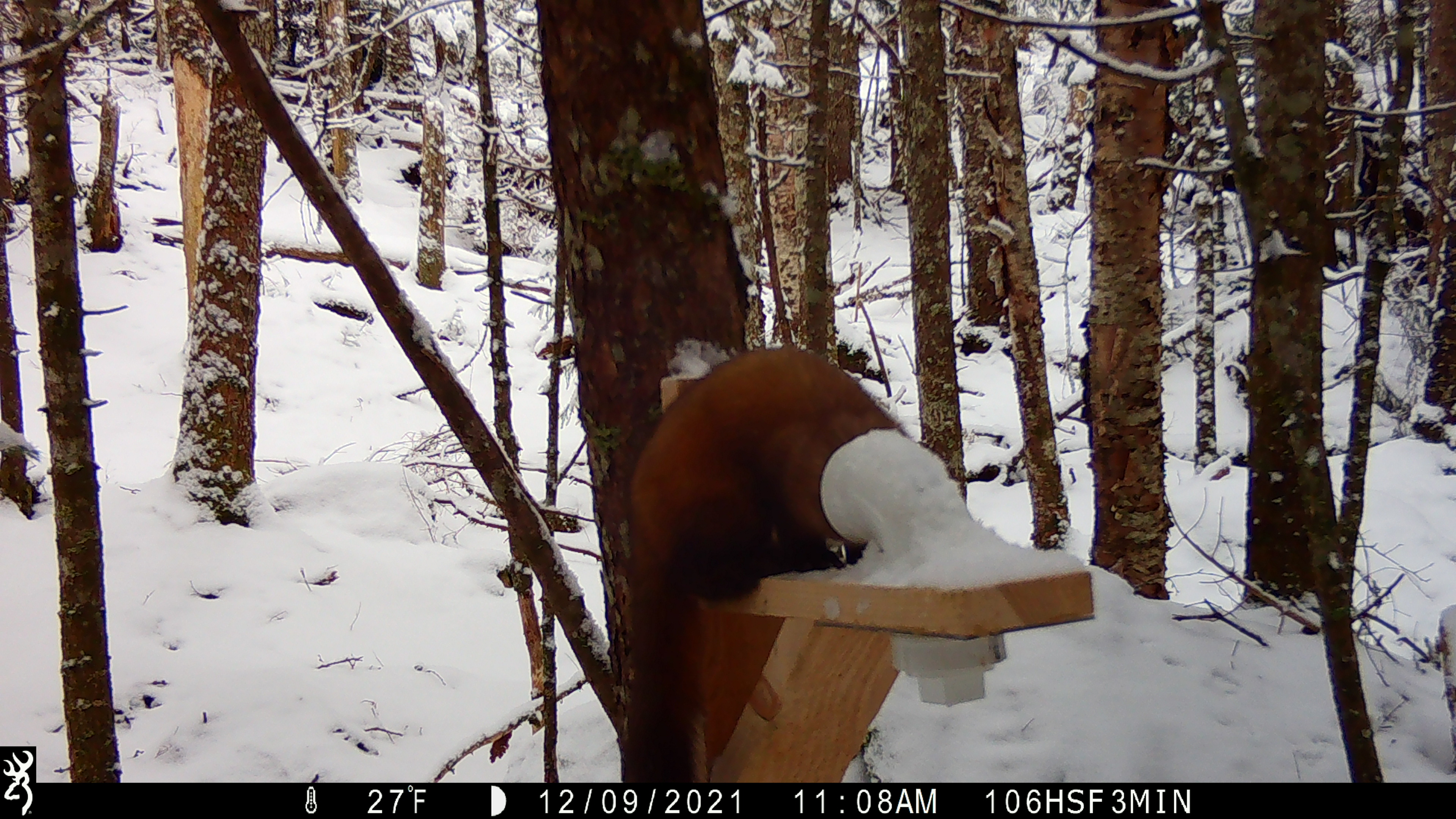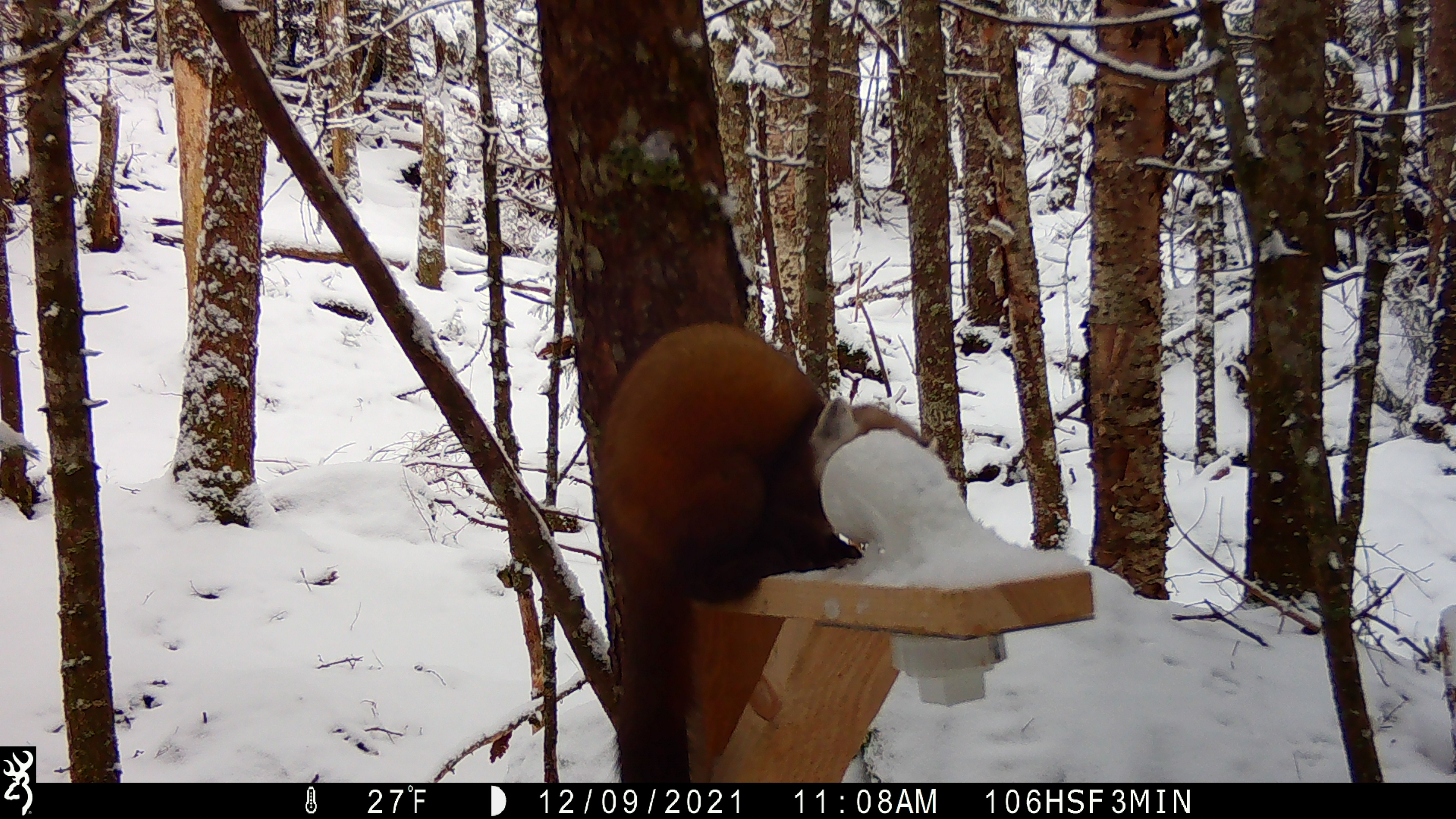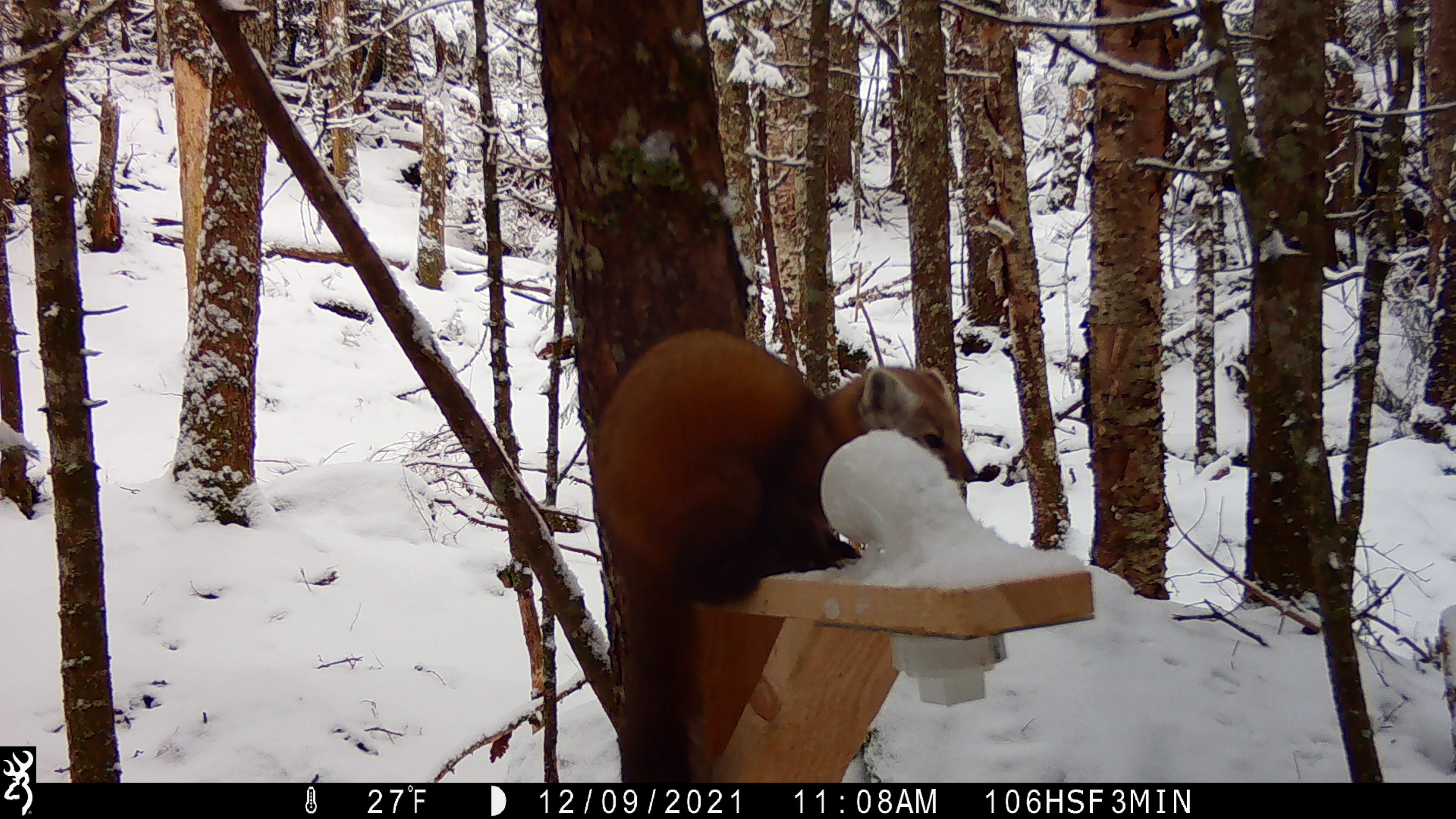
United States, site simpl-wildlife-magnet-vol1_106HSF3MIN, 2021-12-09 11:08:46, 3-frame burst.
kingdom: Animalia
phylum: Chordata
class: Mammalia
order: Carnivora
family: Mustelidae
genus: Martes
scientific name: Martes americana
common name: american marten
American marten (Martes americana).